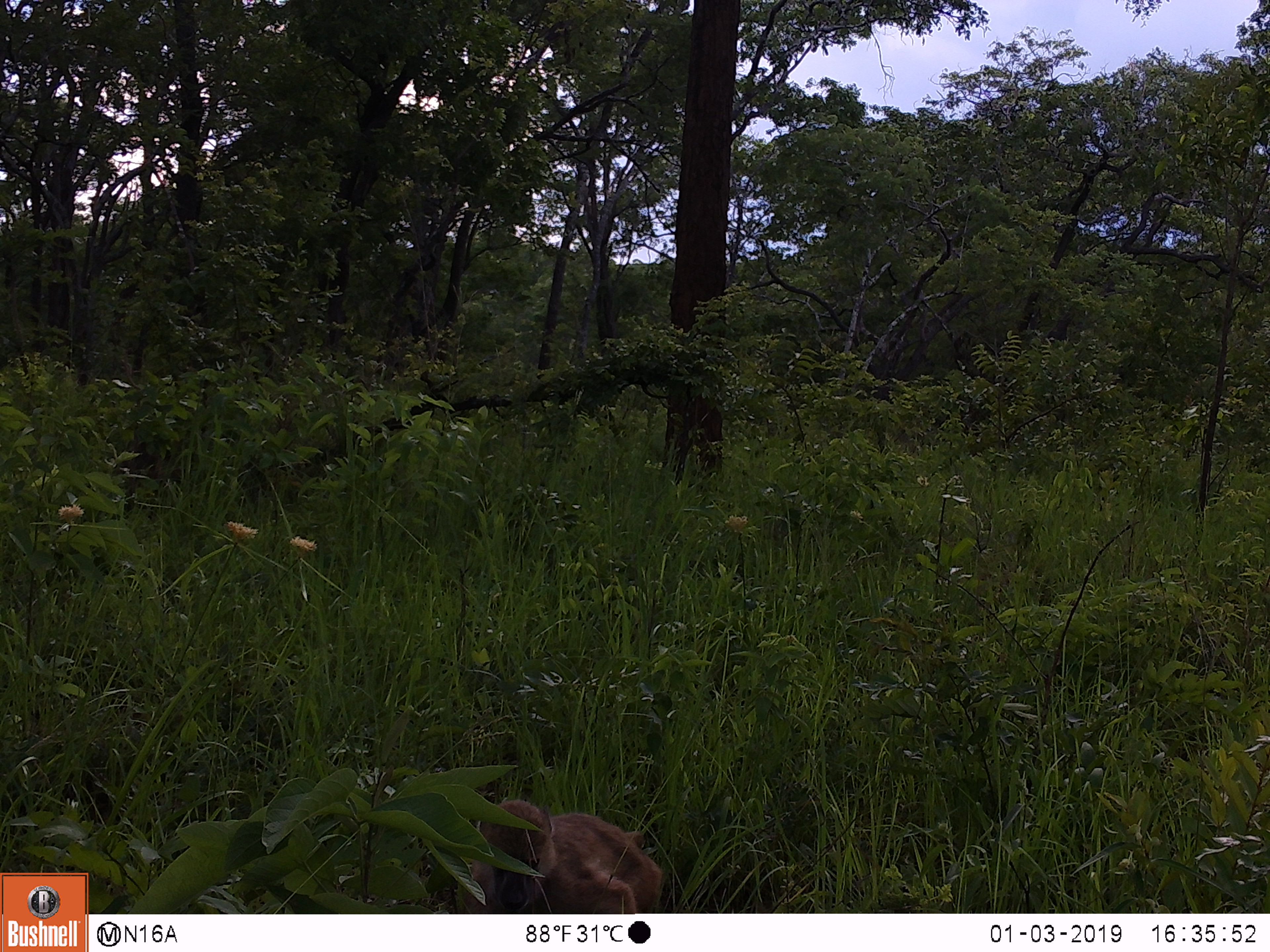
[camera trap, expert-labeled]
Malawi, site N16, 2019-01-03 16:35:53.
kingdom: Animalia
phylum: Chordata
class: Mammalia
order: Primates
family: Cercopithecidae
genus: Papio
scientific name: Papio cynocephalus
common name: yellow baboon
Yellow baboon (Papio cynocephalus), count 1.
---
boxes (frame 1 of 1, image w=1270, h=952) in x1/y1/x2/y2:
yellow baboon: 442/791/672/912